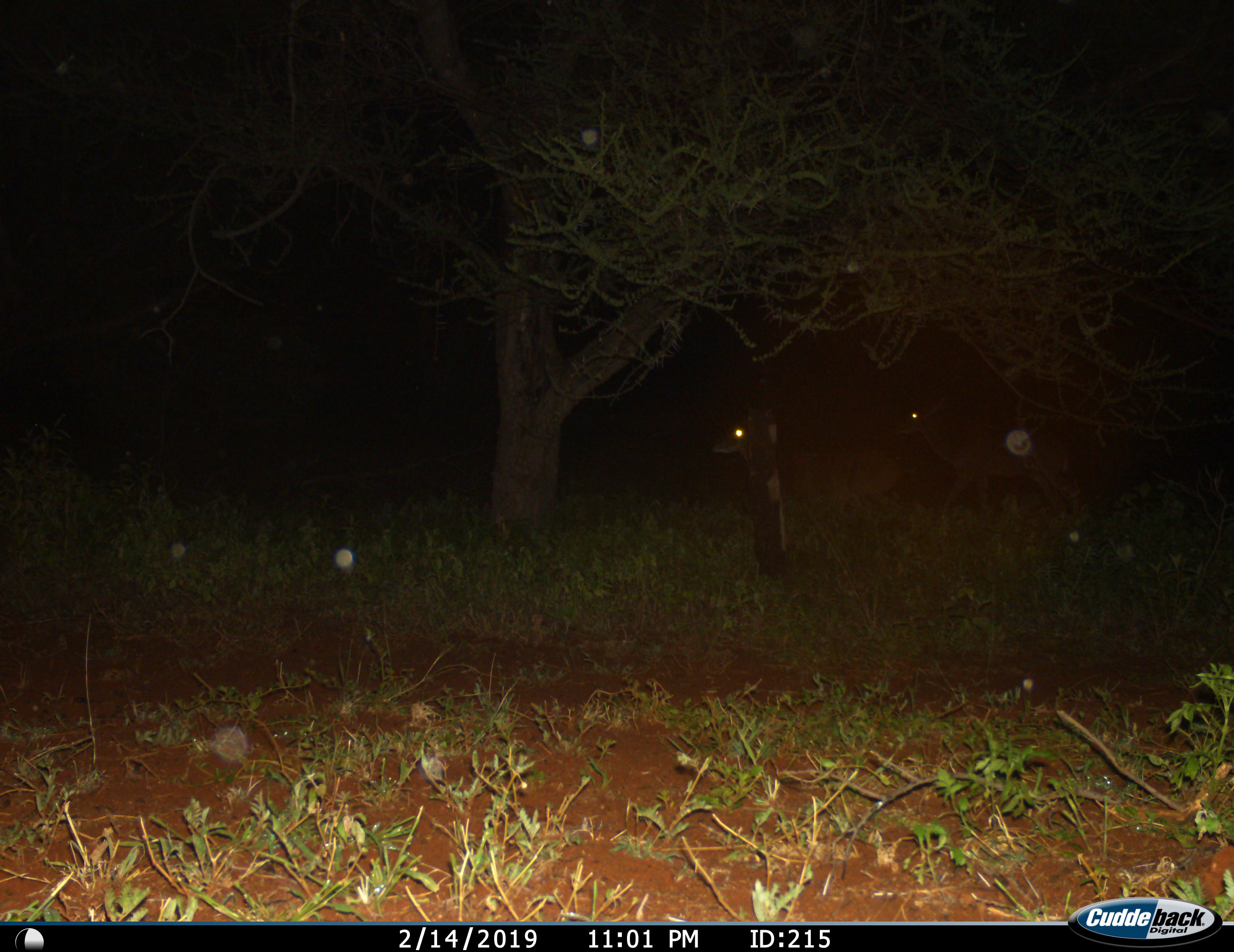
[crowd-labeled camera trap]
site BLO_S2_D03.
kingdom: Animalia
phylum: Chordata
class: Mammalia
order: Artiodactyla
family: Bovidae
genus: Aepyceros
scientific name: Aepyceros melampus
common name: impala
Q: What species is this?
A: Impala (Aepyceros melampus).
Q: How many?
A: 2.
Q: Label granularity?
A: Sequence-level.